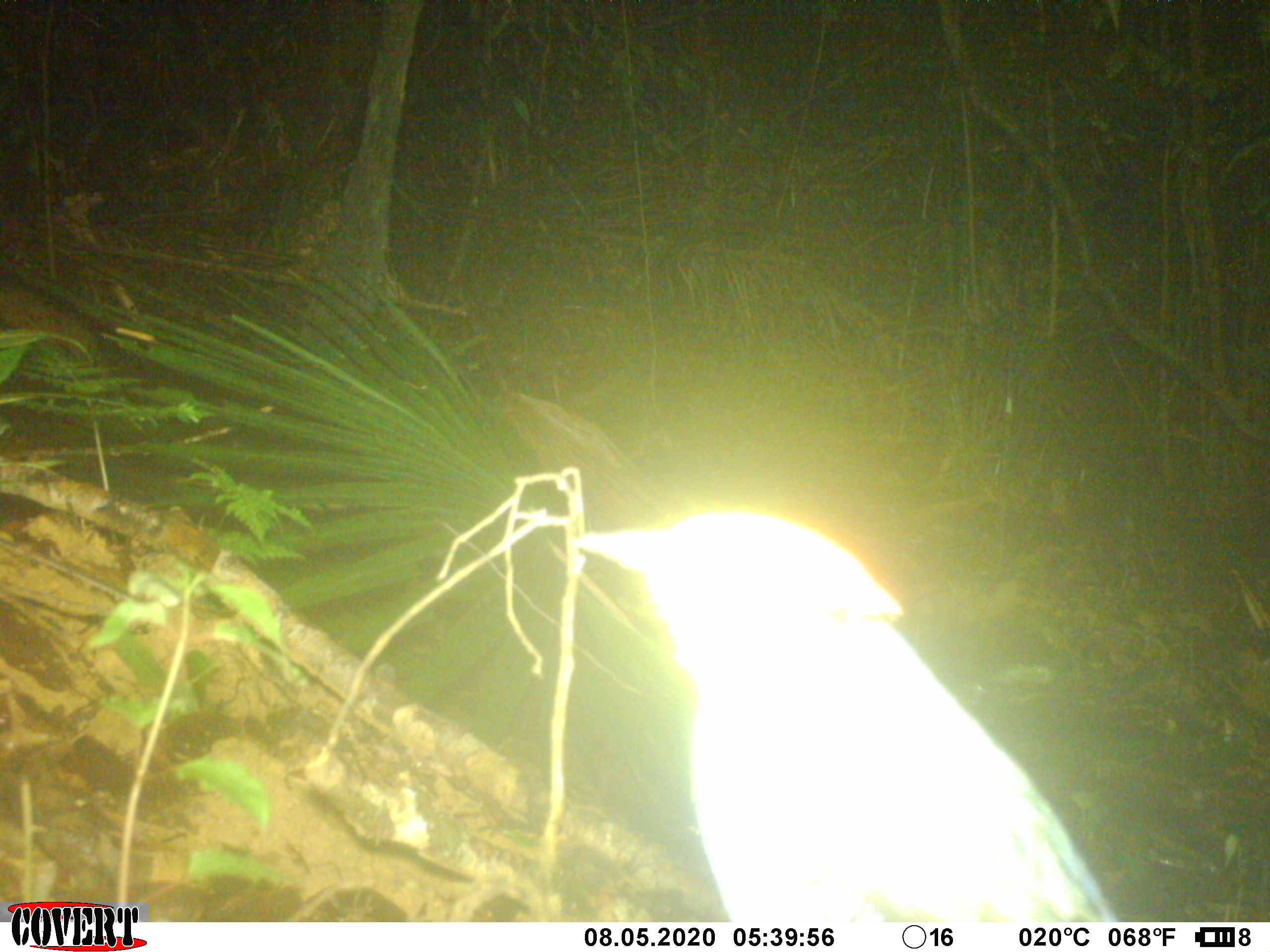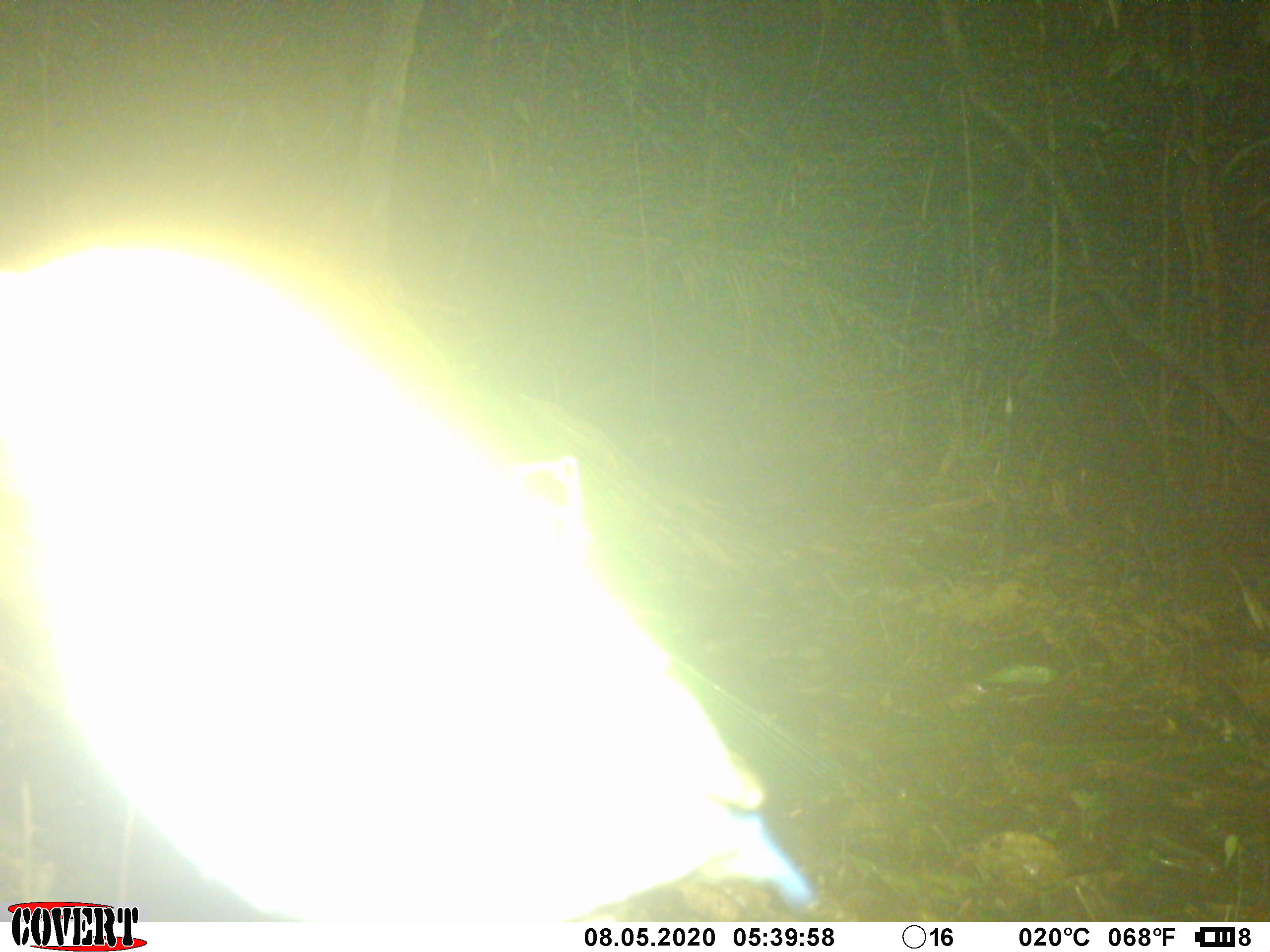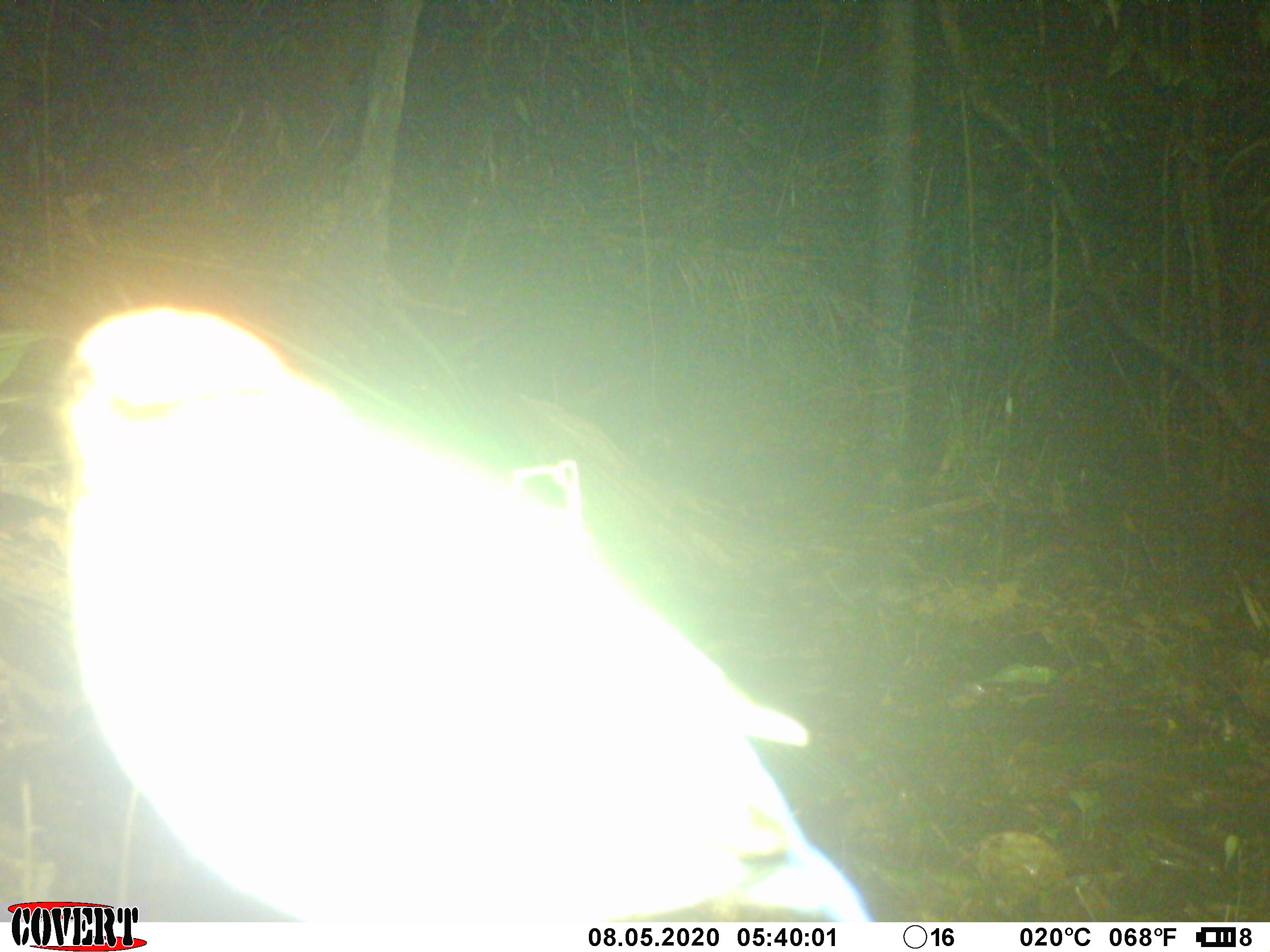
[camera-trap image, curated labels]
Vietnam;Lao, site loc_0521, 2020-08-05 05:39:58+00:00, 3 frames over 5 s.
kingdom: Animalia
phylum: Chordata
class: Aves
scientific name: Aves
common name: bird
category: unidentified bird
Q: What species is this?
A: Unidentified bird (bird) (Aves).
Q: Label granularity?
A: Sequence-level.